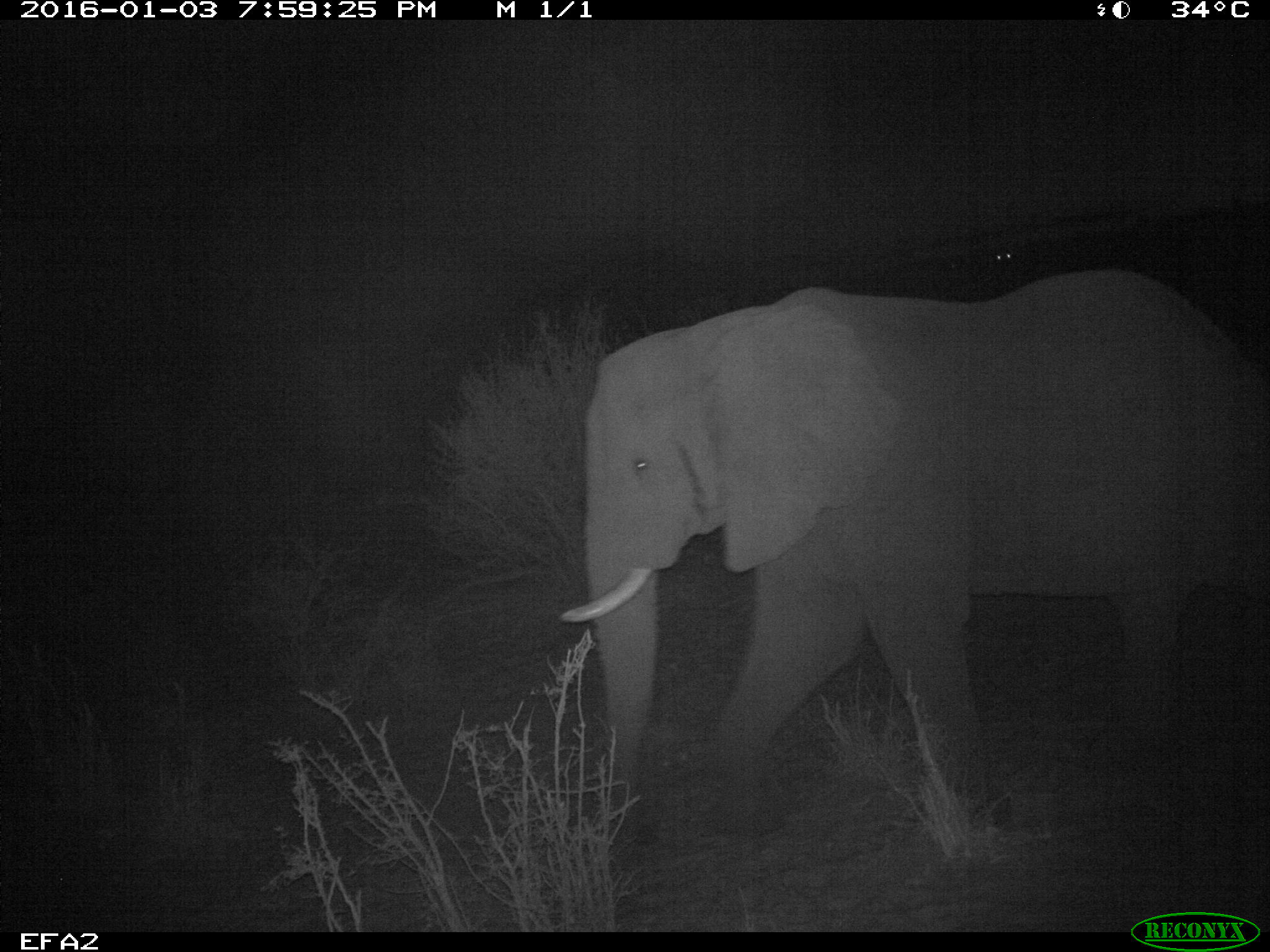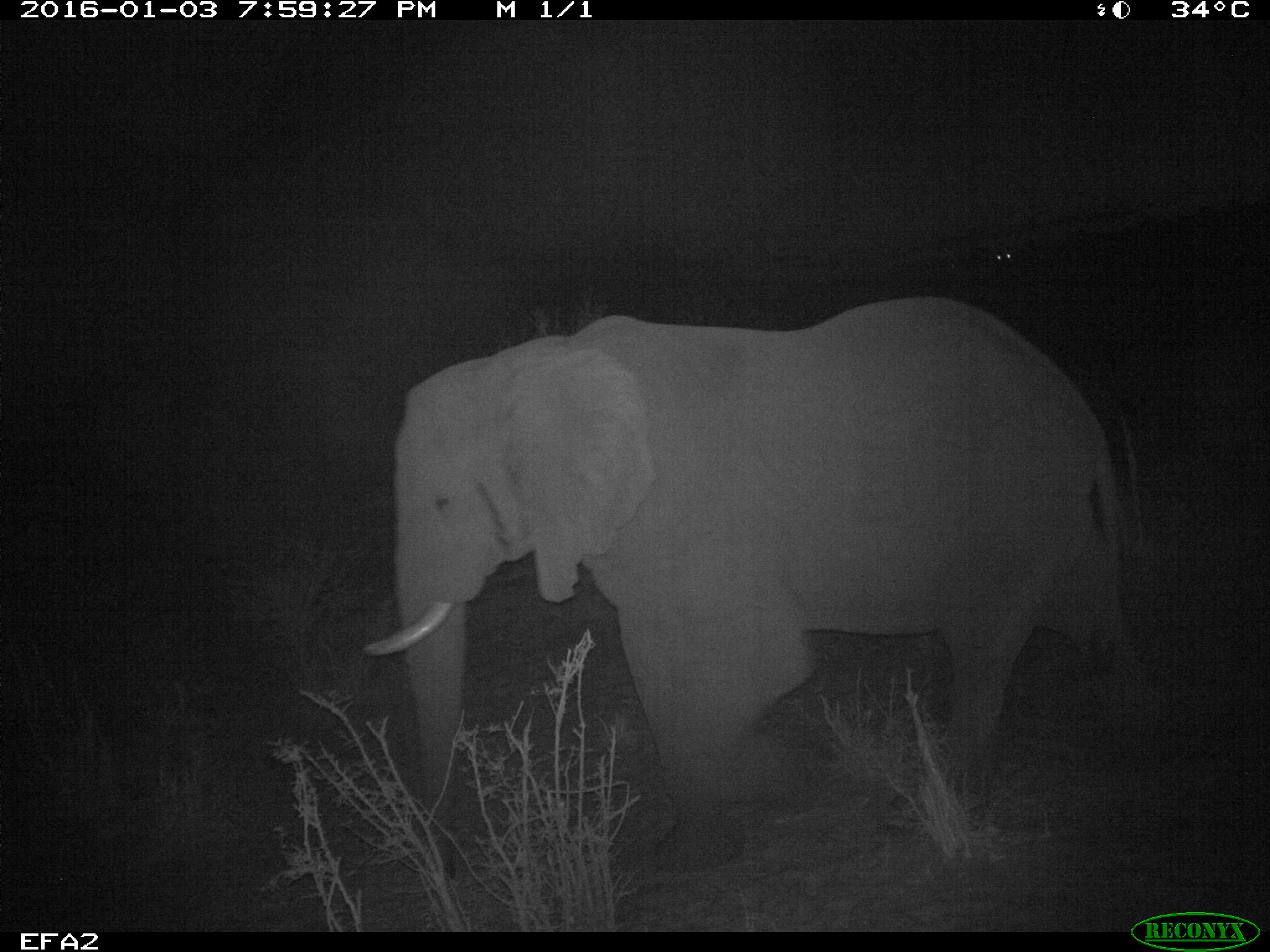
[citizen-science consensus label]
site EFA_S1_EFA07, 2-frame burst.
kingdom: Animalia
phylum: Chordata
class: Mammalia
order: Proboscidea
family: Elephantidae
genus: Loxodonta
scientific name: Loxodonta africana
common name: african bush elephant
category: elephant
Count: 1.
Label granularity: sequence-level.